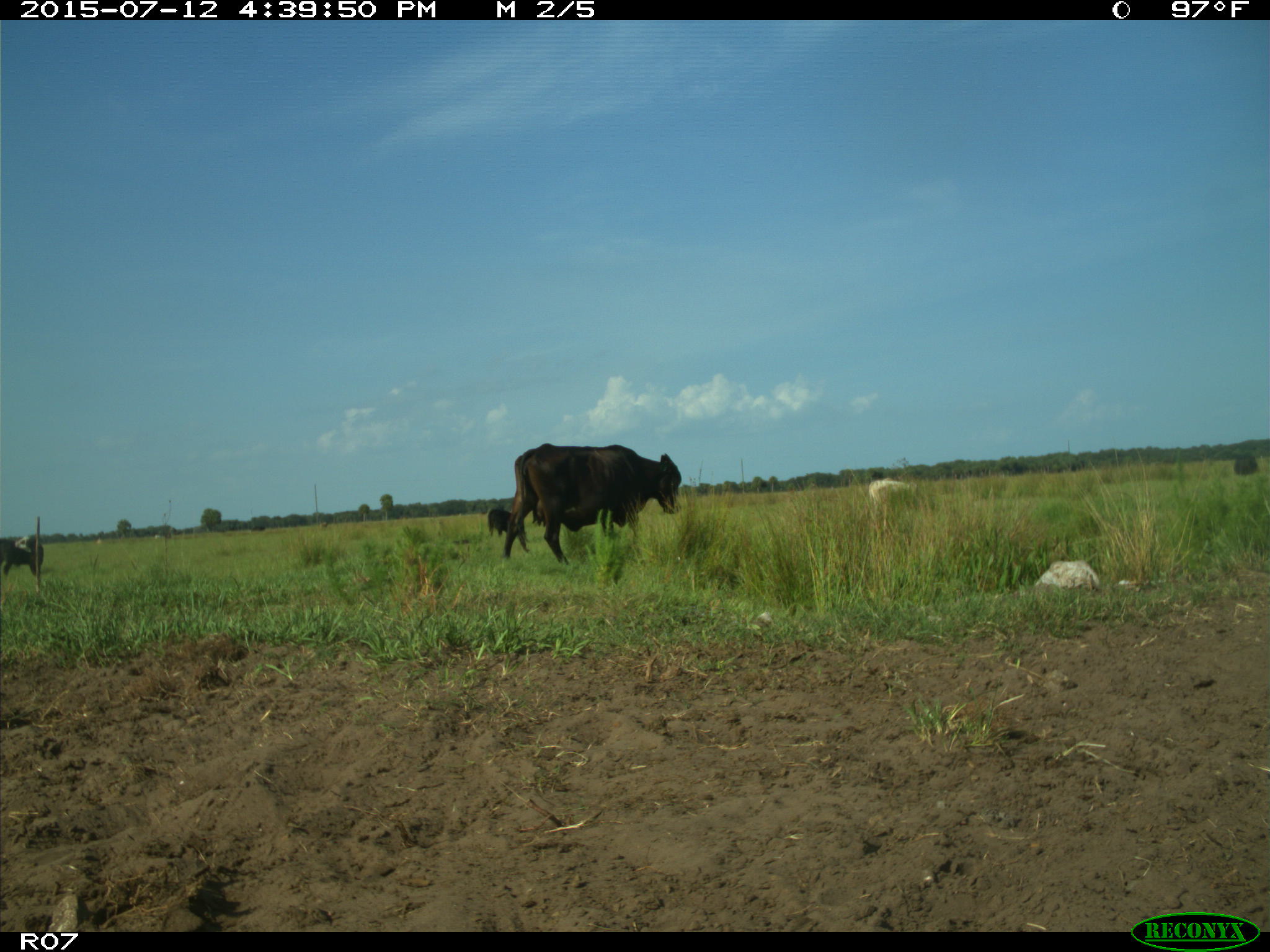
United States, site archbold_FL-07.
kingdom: Animalia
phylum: Chordata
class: Mammalia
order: Artiodactyla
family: Bovidae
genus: Bos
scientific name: Bos taurus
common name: domestic cow